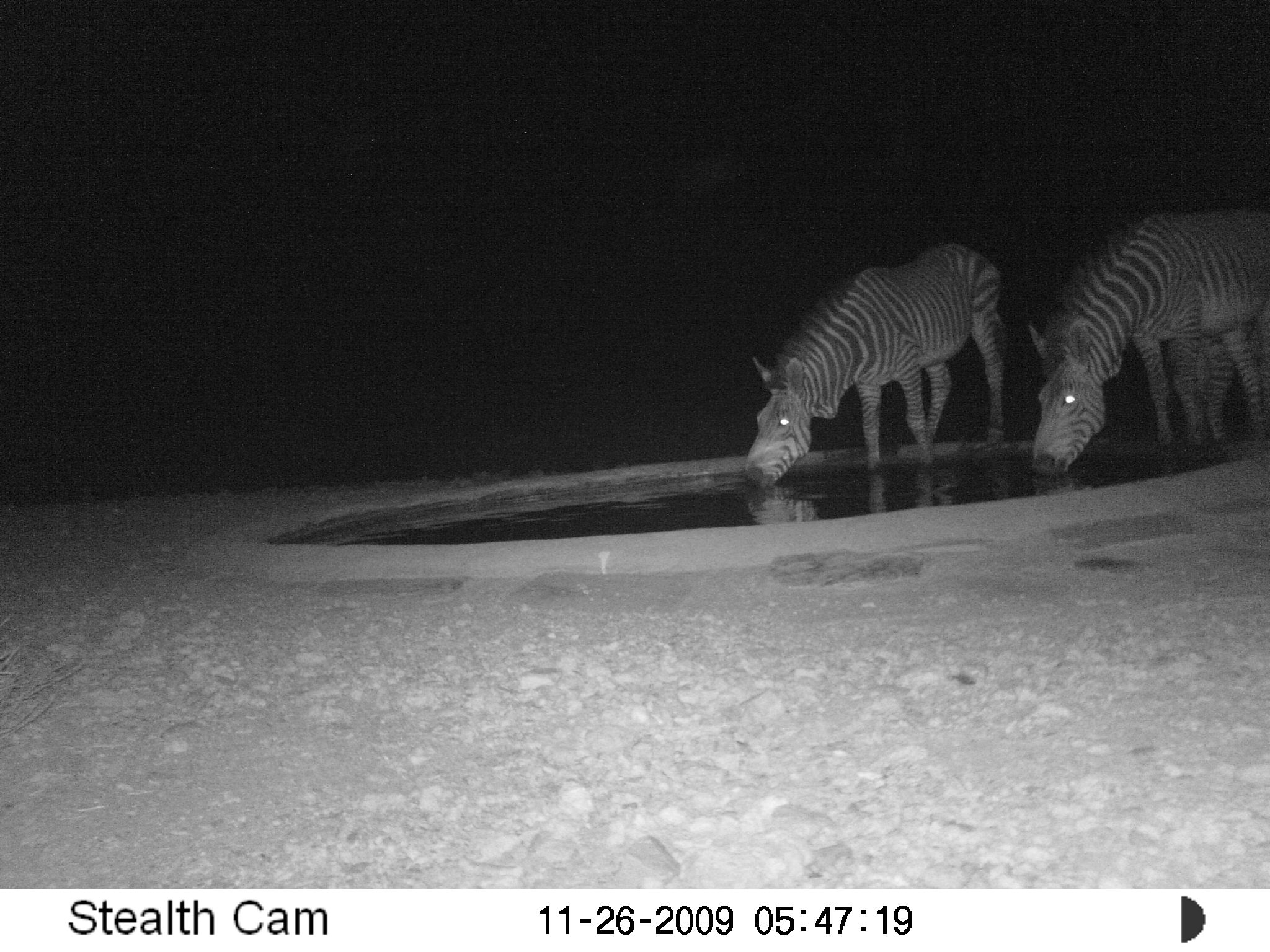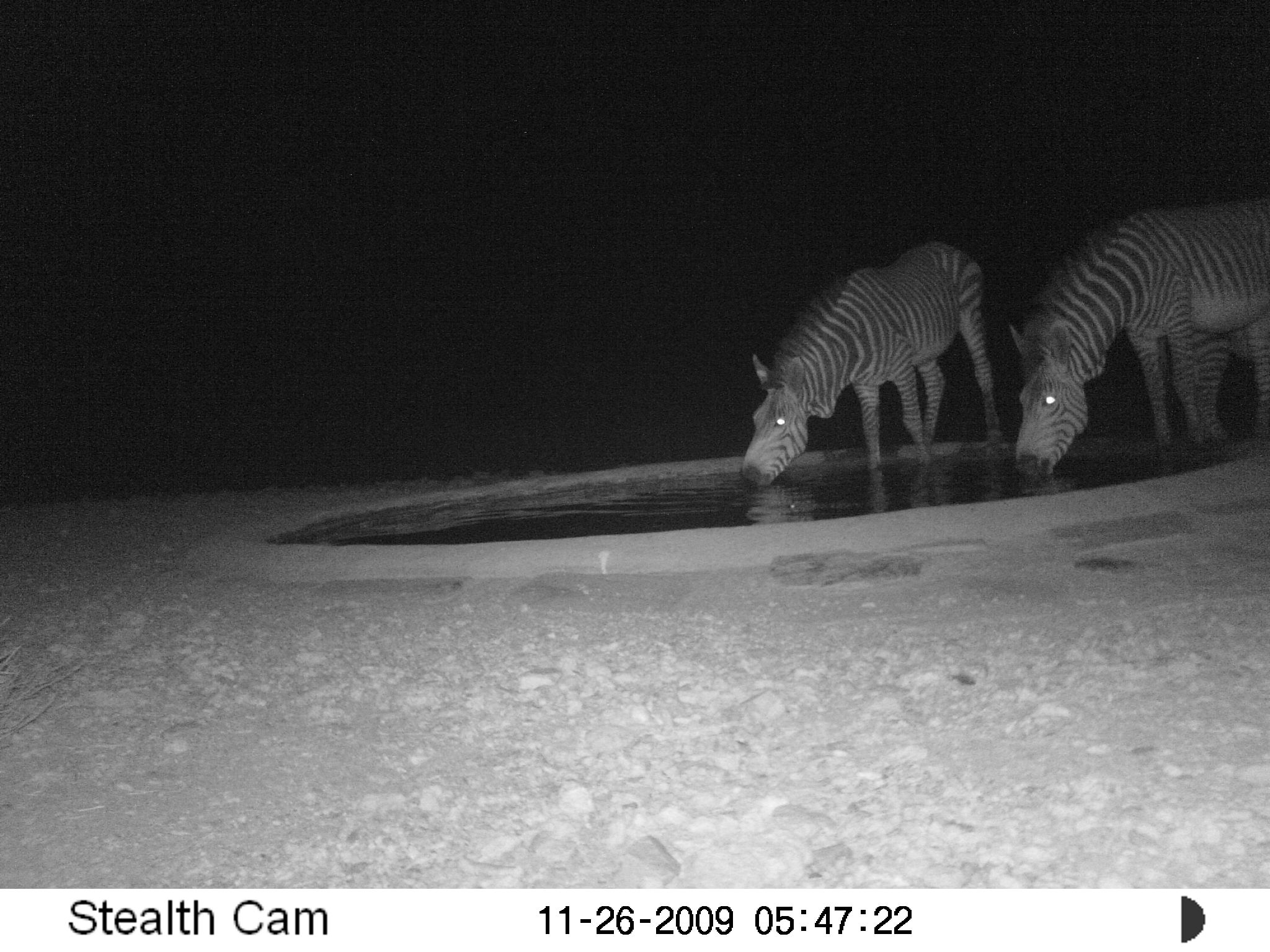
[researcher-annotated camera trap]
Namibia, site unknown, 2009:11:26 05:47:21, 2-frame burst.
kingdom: Animalia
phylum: Chordata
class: Mammalia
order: Perissodactyla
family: Equidae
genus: Equus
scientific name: Equus zebra hartmannae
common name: hartmann's mountain zebra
Equus zebra hartmannae (hartmann's mountain zebra).